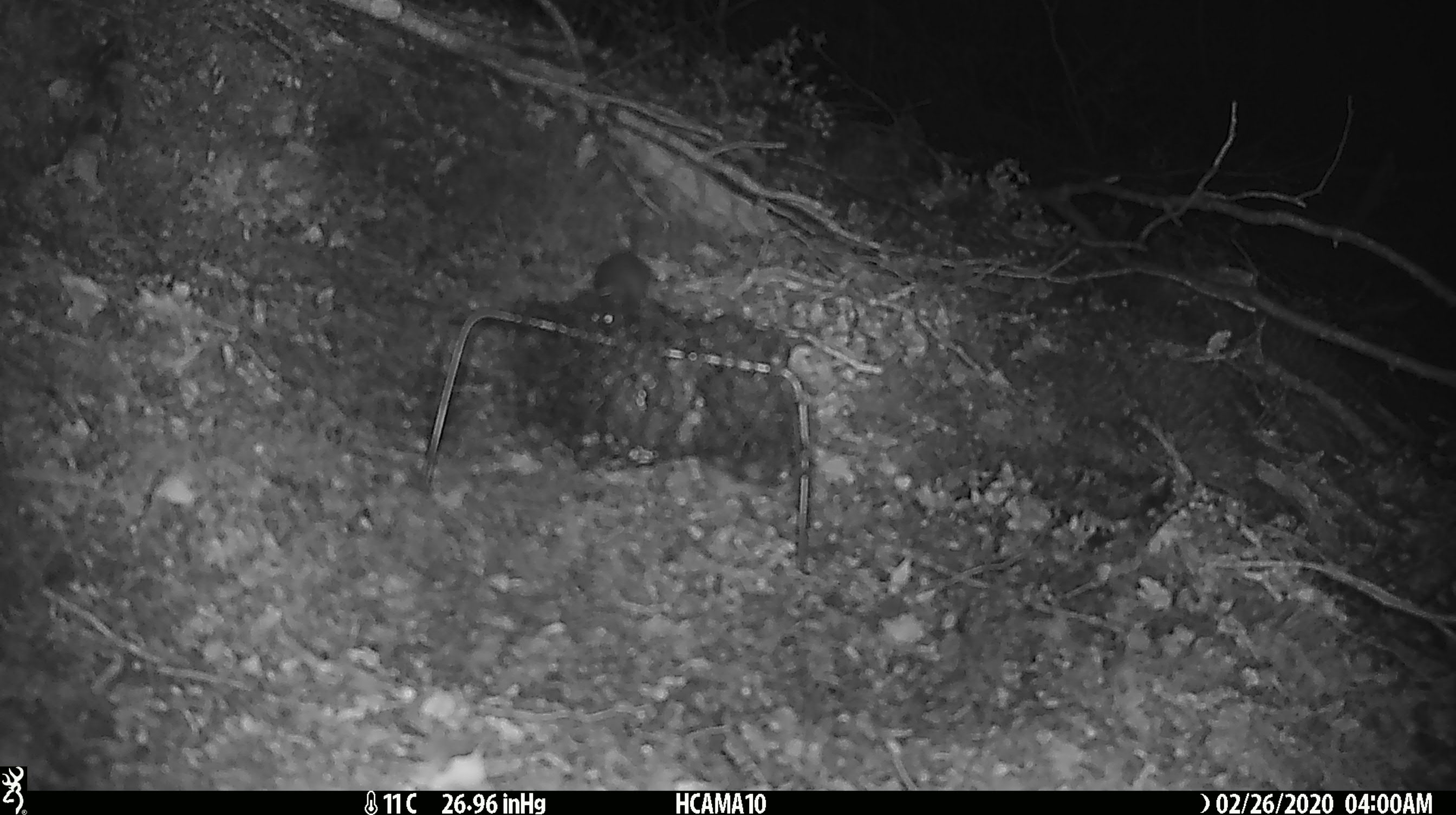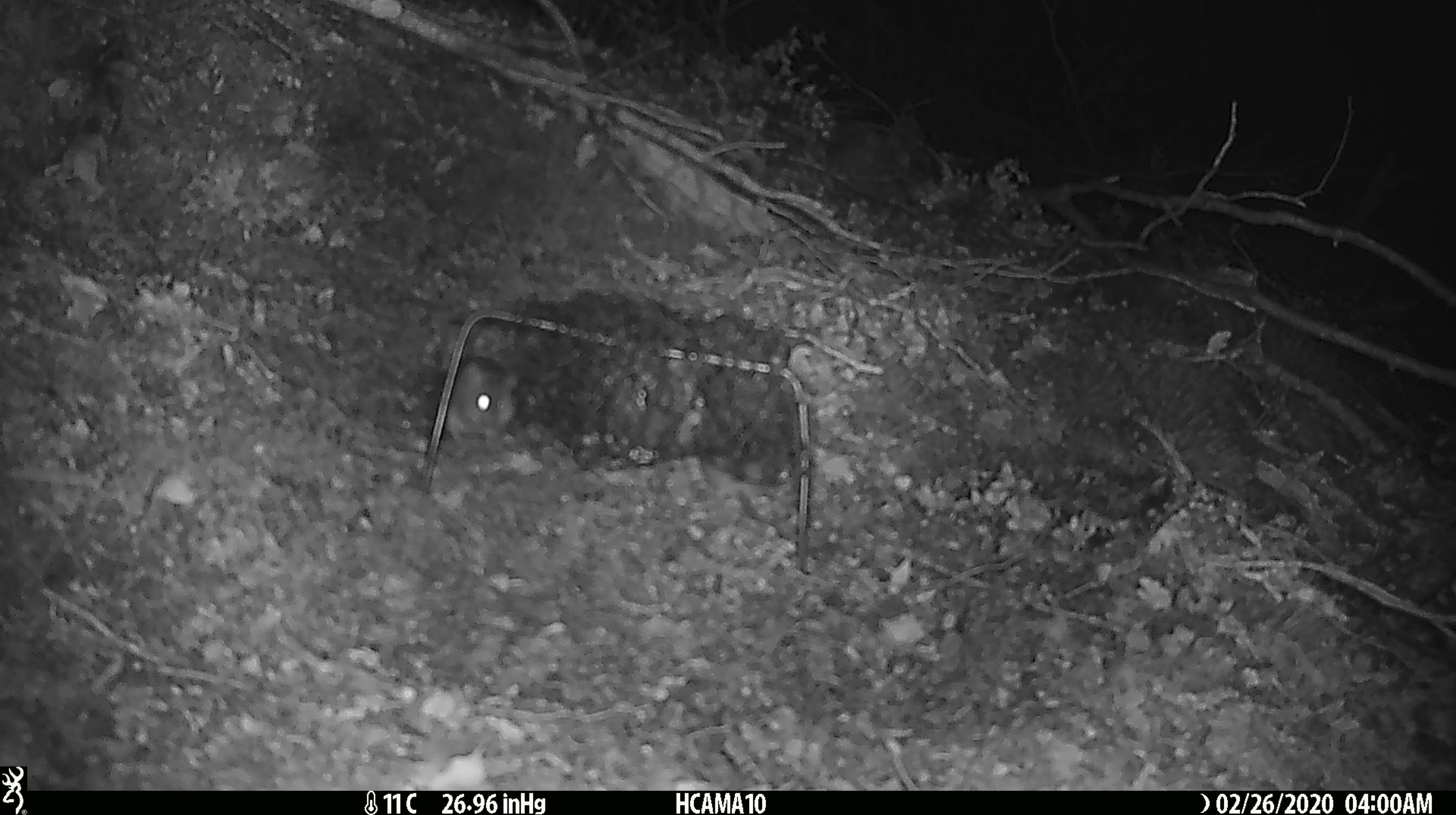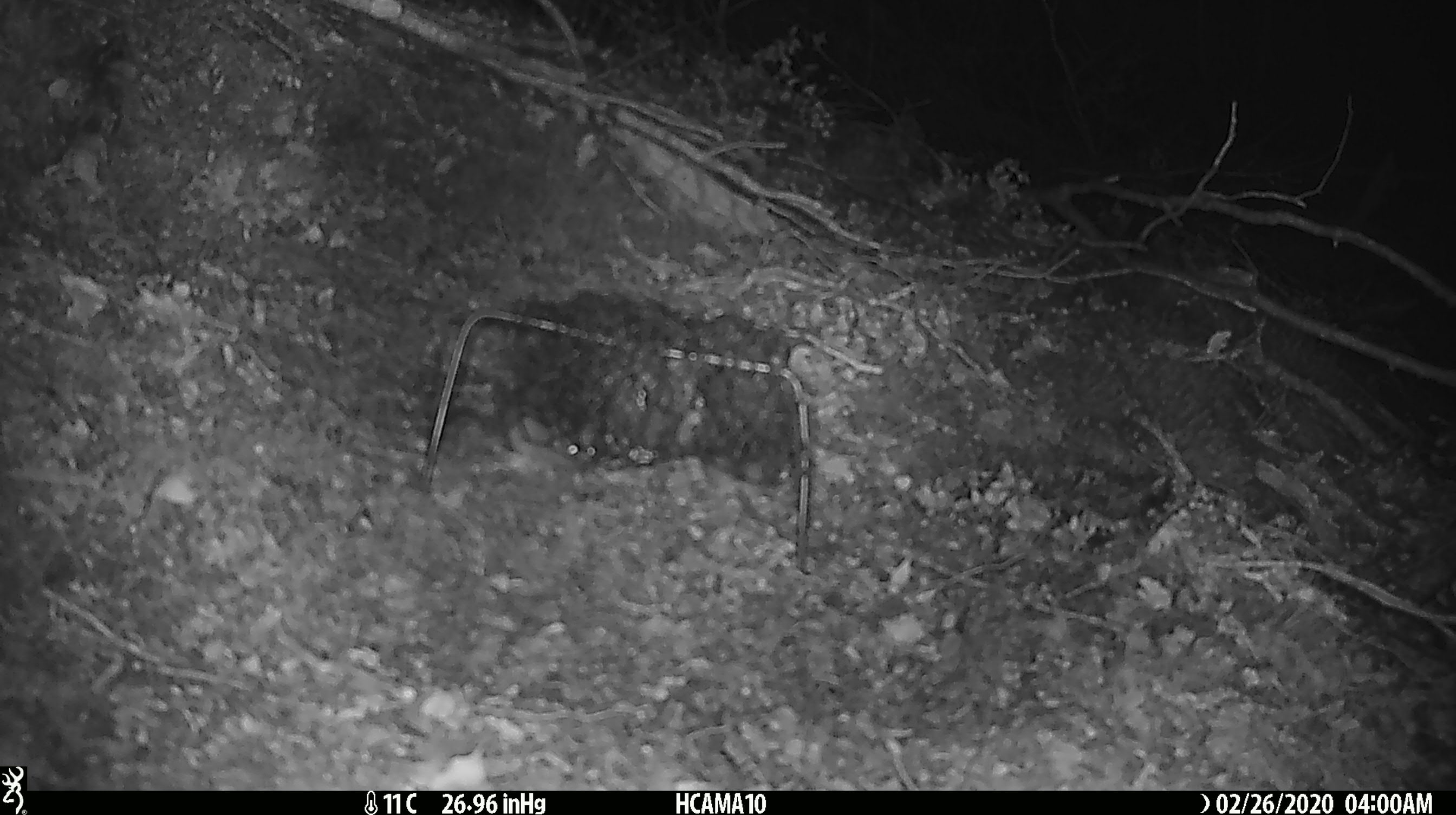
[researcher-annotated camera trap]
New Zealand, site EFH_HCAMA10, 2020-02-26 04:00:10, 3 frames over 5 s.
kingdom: Animalia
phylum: Chordata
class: Mammalia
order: Rodentia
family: Muridae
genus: Mus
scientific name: Mus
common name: mouse